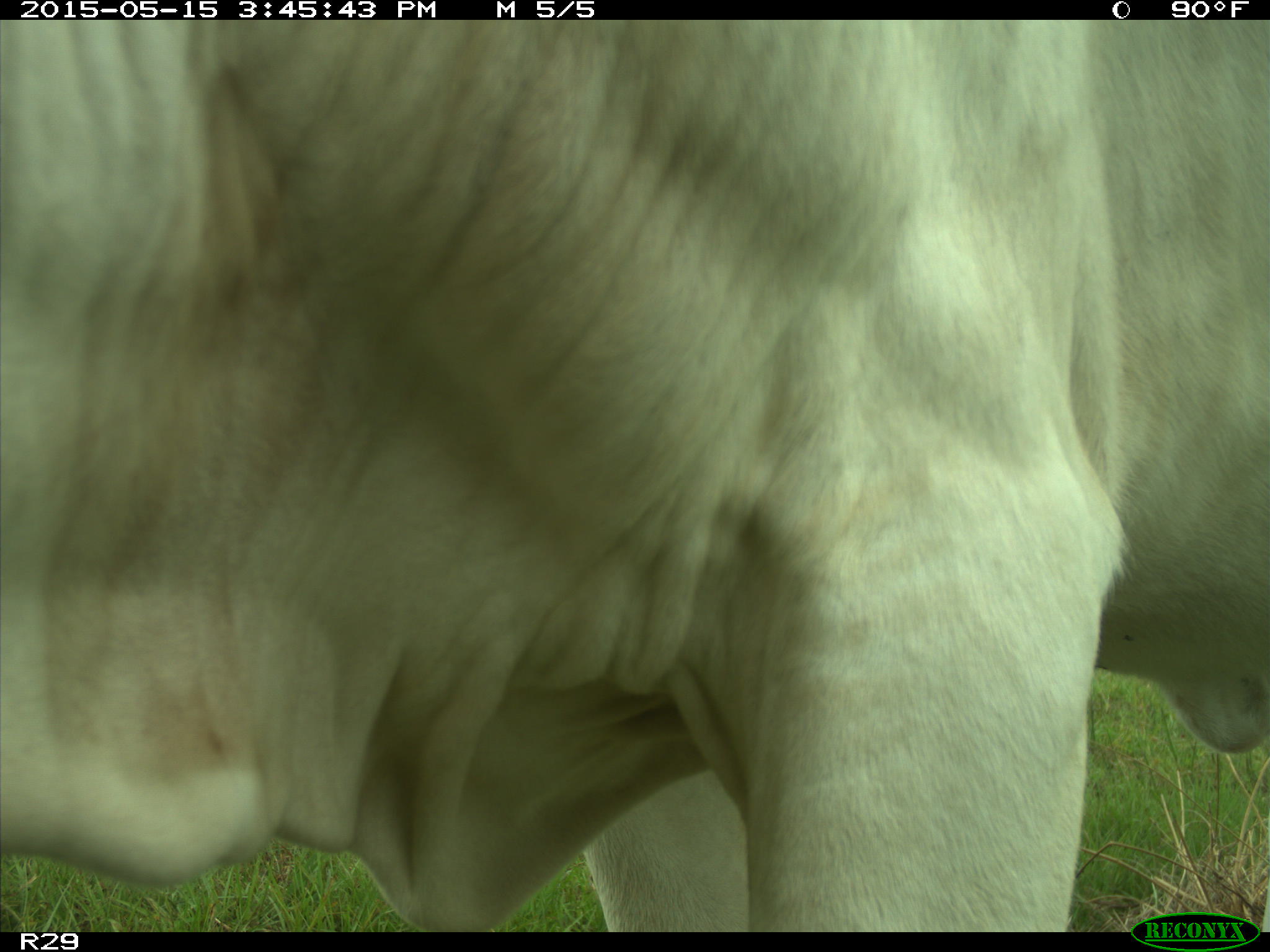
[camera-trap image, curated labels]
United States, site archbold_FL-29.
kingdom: Animalia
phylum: Chordata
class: Mammalia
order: Artiodactyla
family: Bovidae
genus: Bos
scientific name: Bos taurus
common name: domestic cow